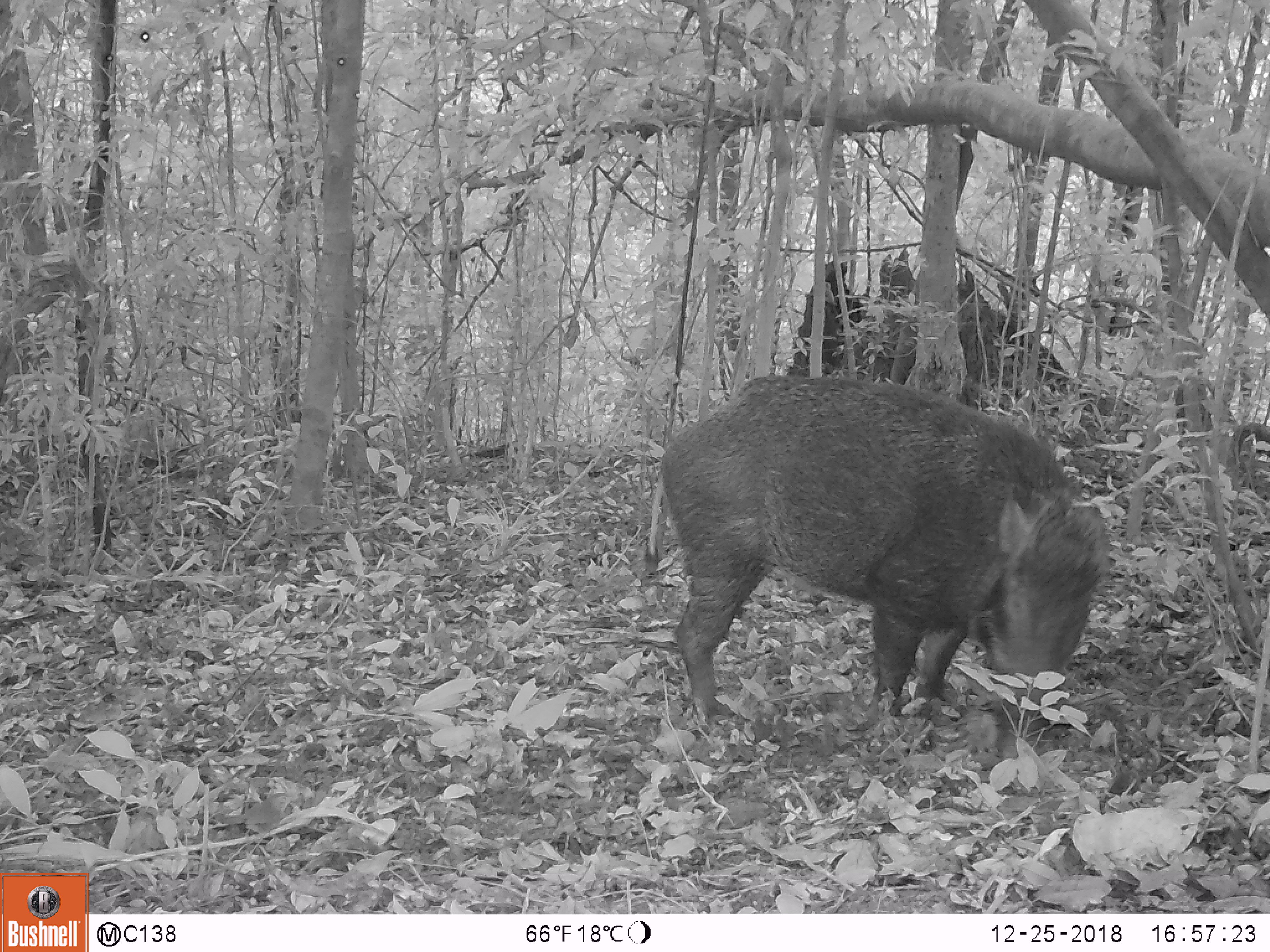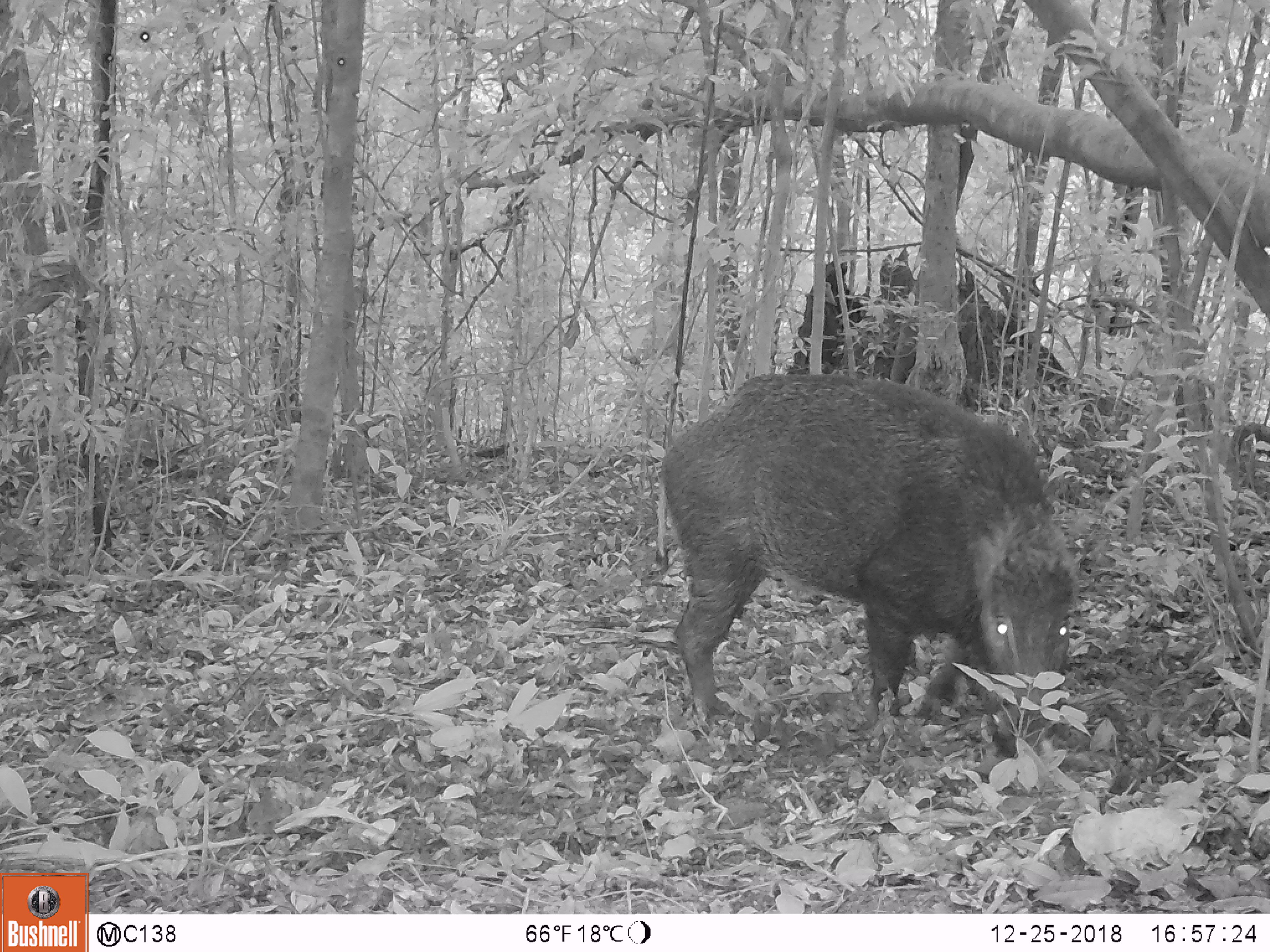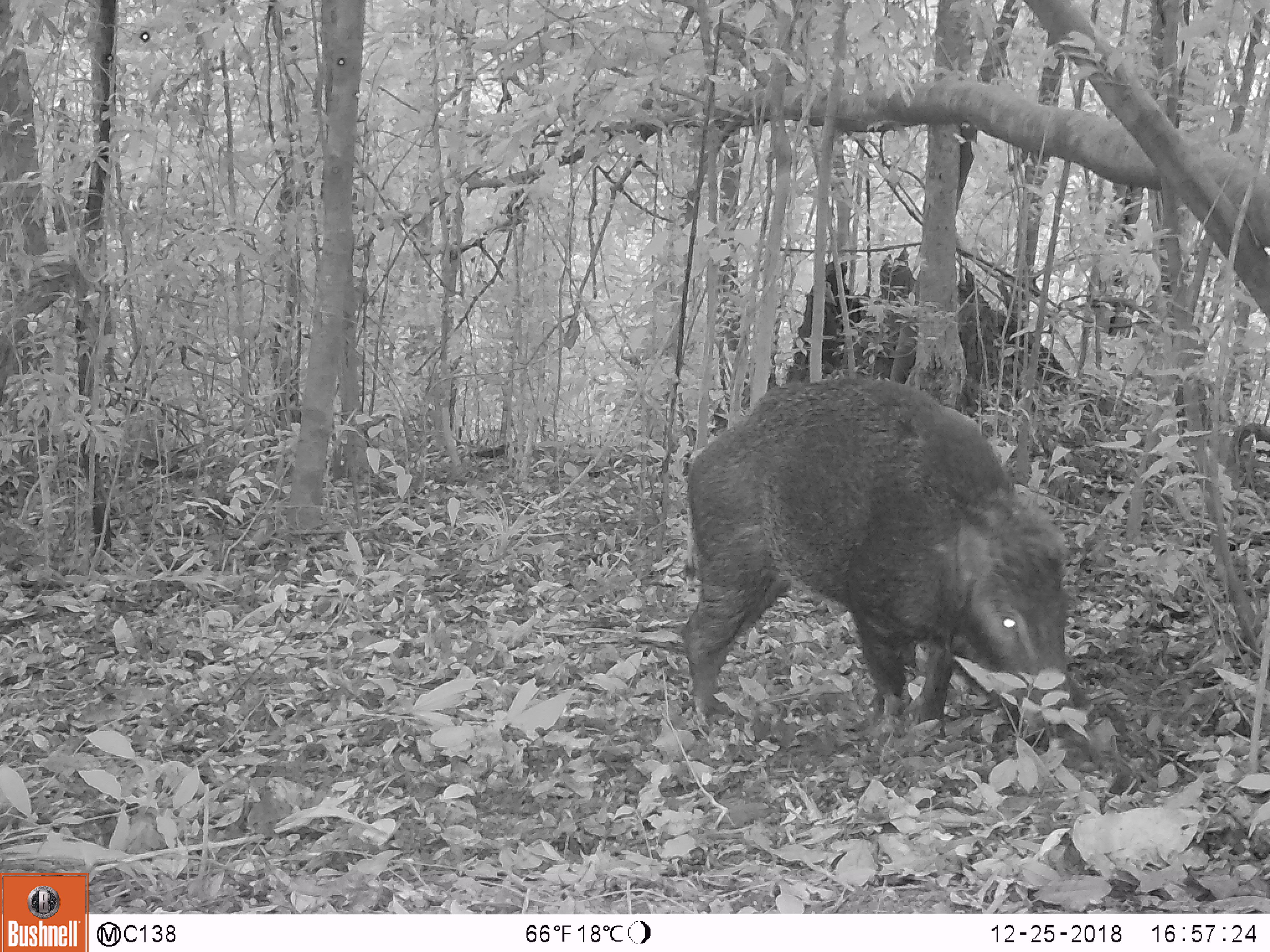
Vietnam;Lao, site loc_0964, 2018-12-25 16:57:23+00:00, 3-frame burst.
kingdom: Animalia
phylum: Chordata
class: Mammalia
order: Artiodactyla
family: Suidae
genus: Sus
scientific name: Sus scrofa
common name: eurasian wild pig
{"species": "eurasian wild pig (Sus scrofa)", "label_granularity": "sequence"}